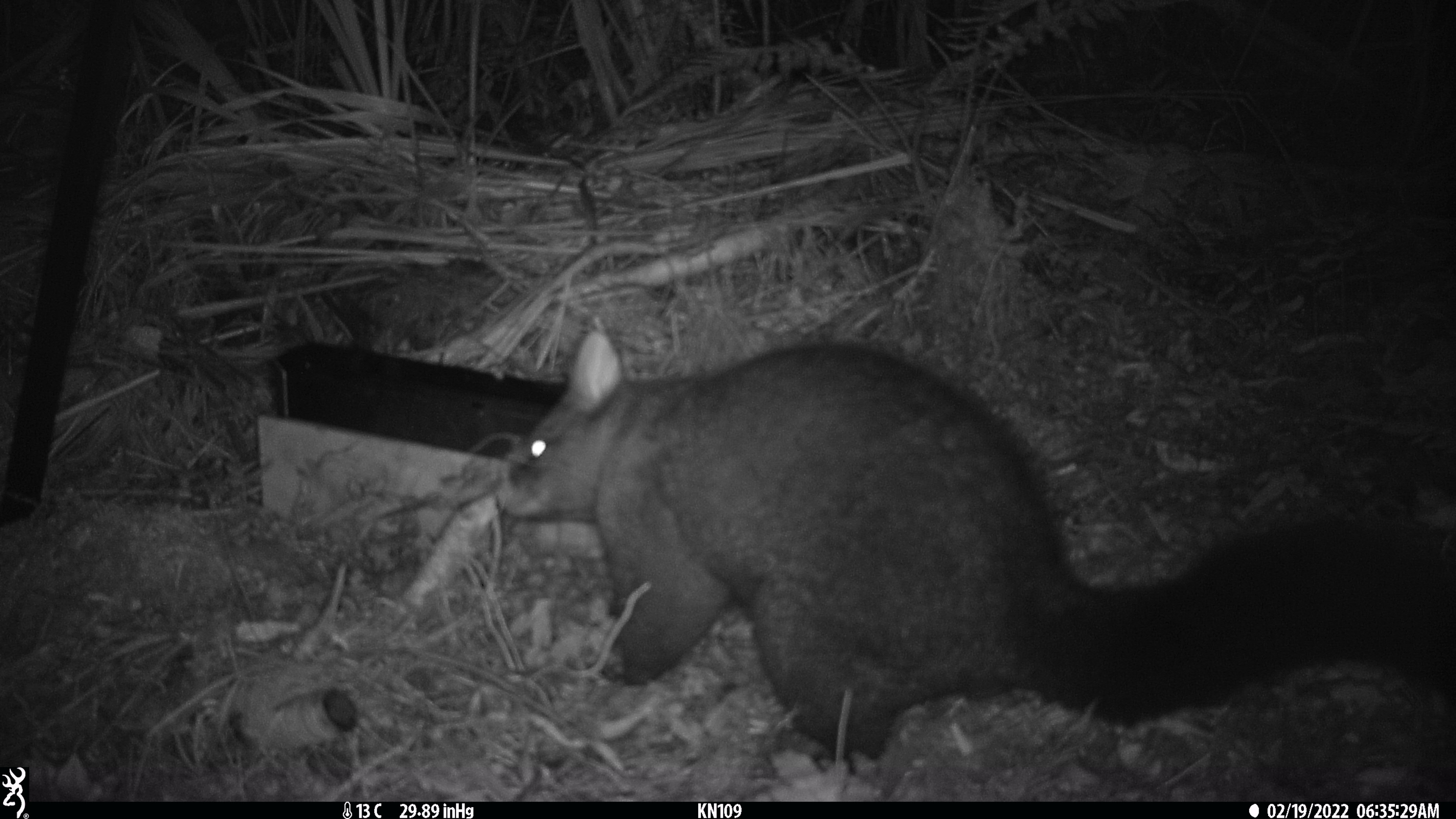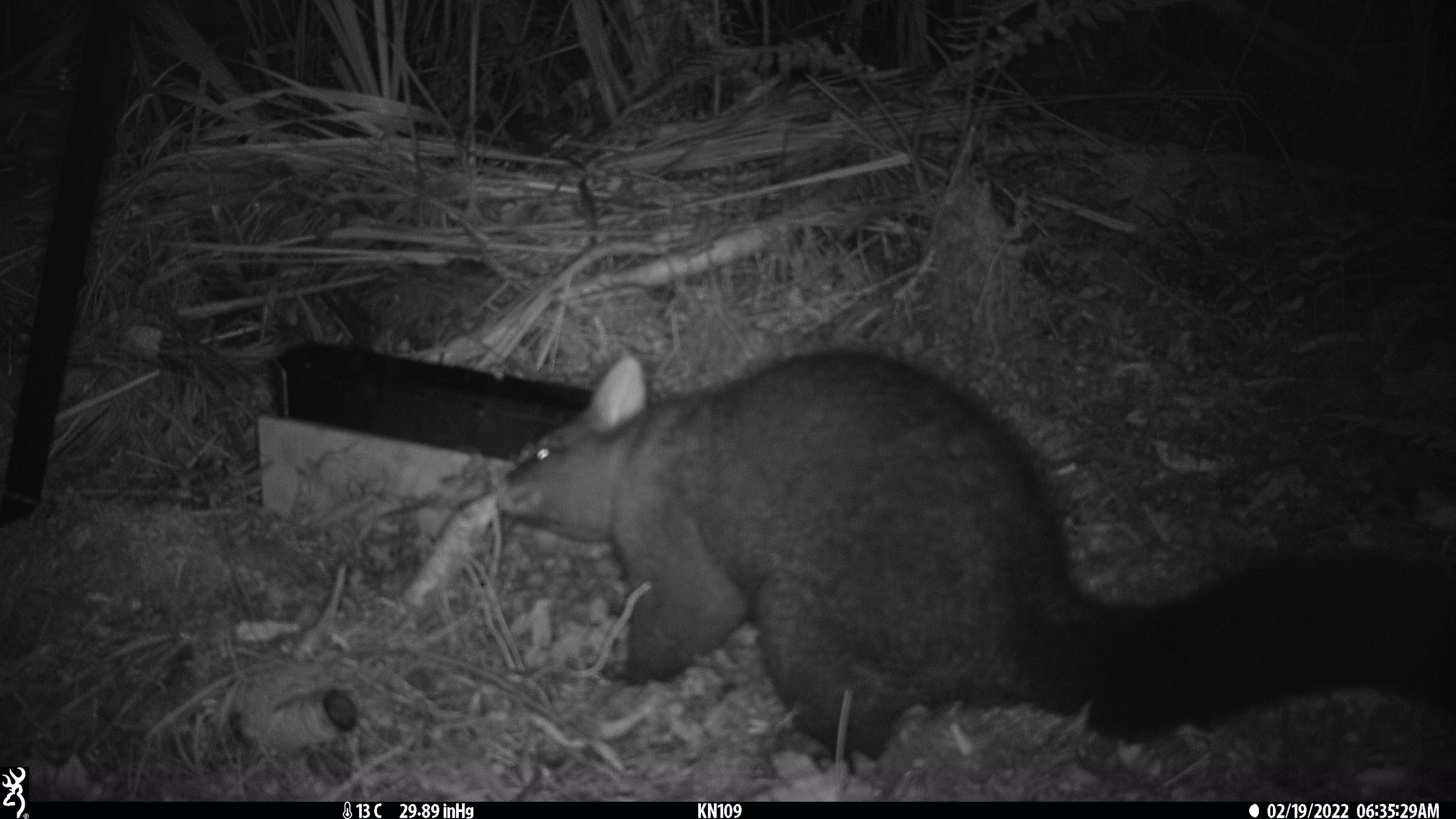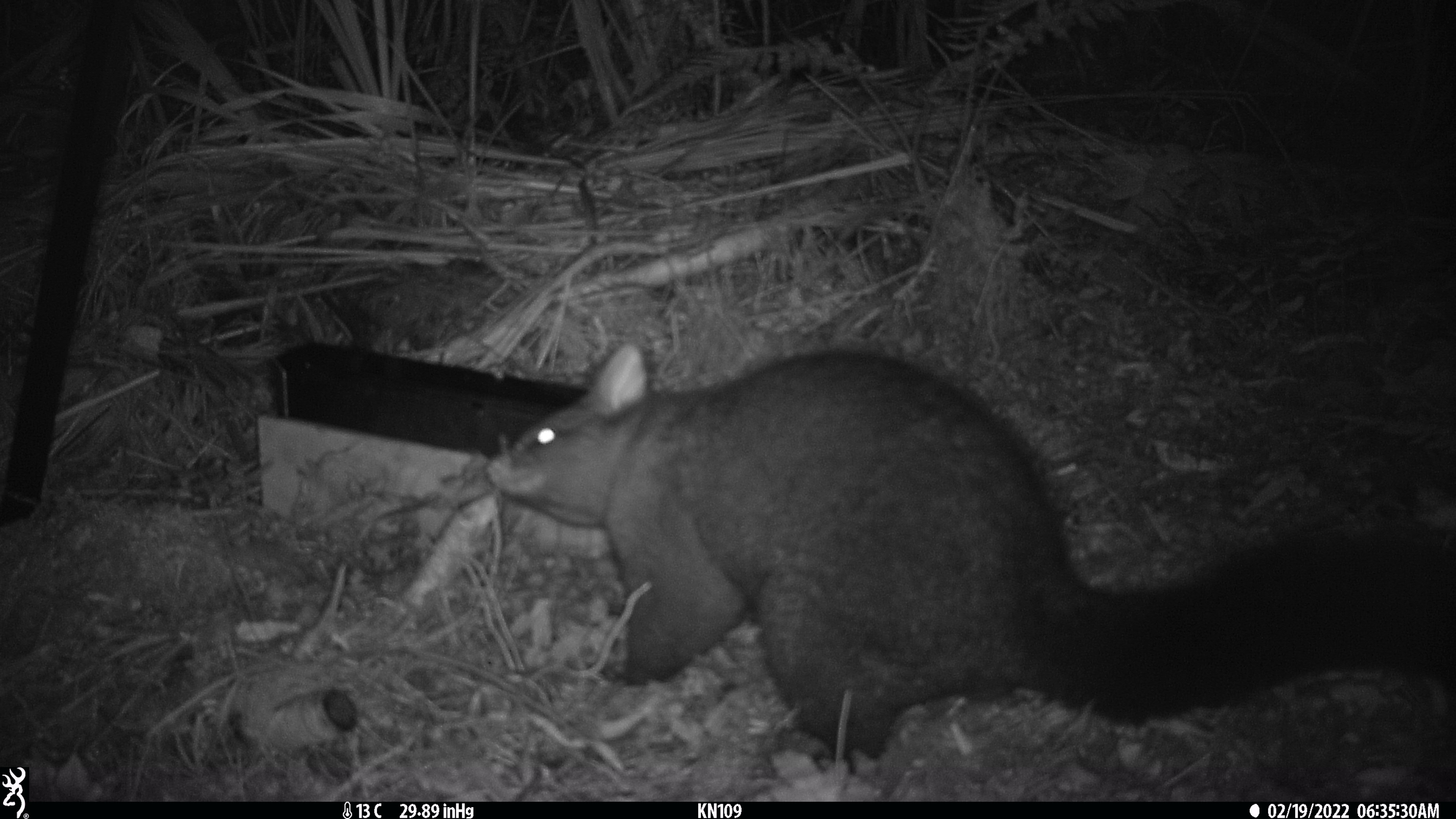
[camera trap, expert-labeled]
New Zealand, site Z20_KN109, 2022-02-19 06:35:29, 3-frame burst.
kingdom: Animalia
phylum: Chordata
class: Mammalia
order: Diprotodontia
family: Phalangeridae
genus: Trichosurus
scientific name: Trichosurus vulpecula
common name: common brushtail possum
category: possum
Possum (common brushtail possum) (Trichosurus vulpecula).